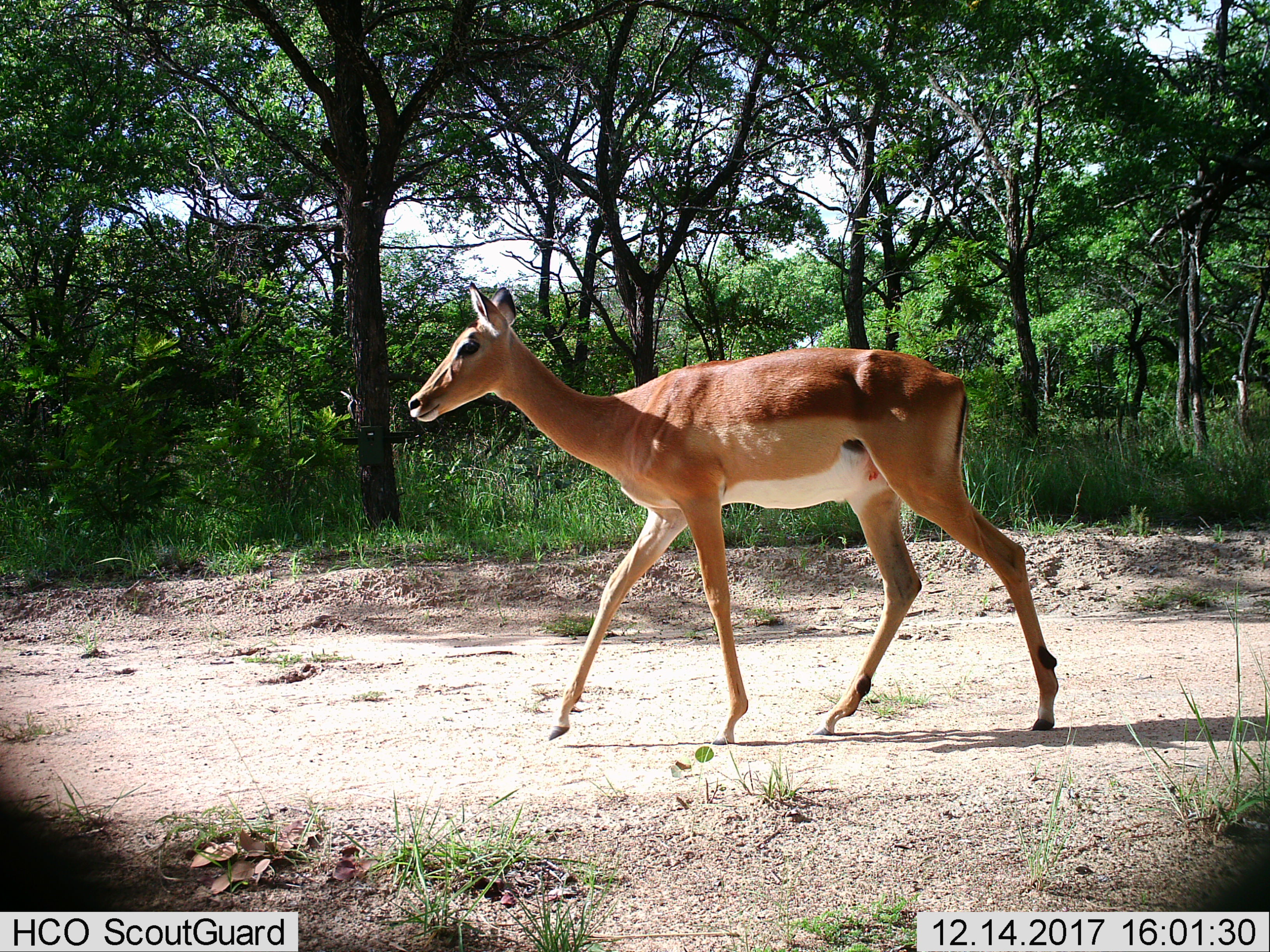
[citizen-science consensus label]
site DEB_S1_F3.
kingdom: Animalia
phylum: Chordata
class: Mammalia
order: Artiodactyla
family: Bovidae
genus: Aepyceros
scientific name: Aepyceros melampus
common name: impala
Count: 1.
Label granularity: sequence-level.